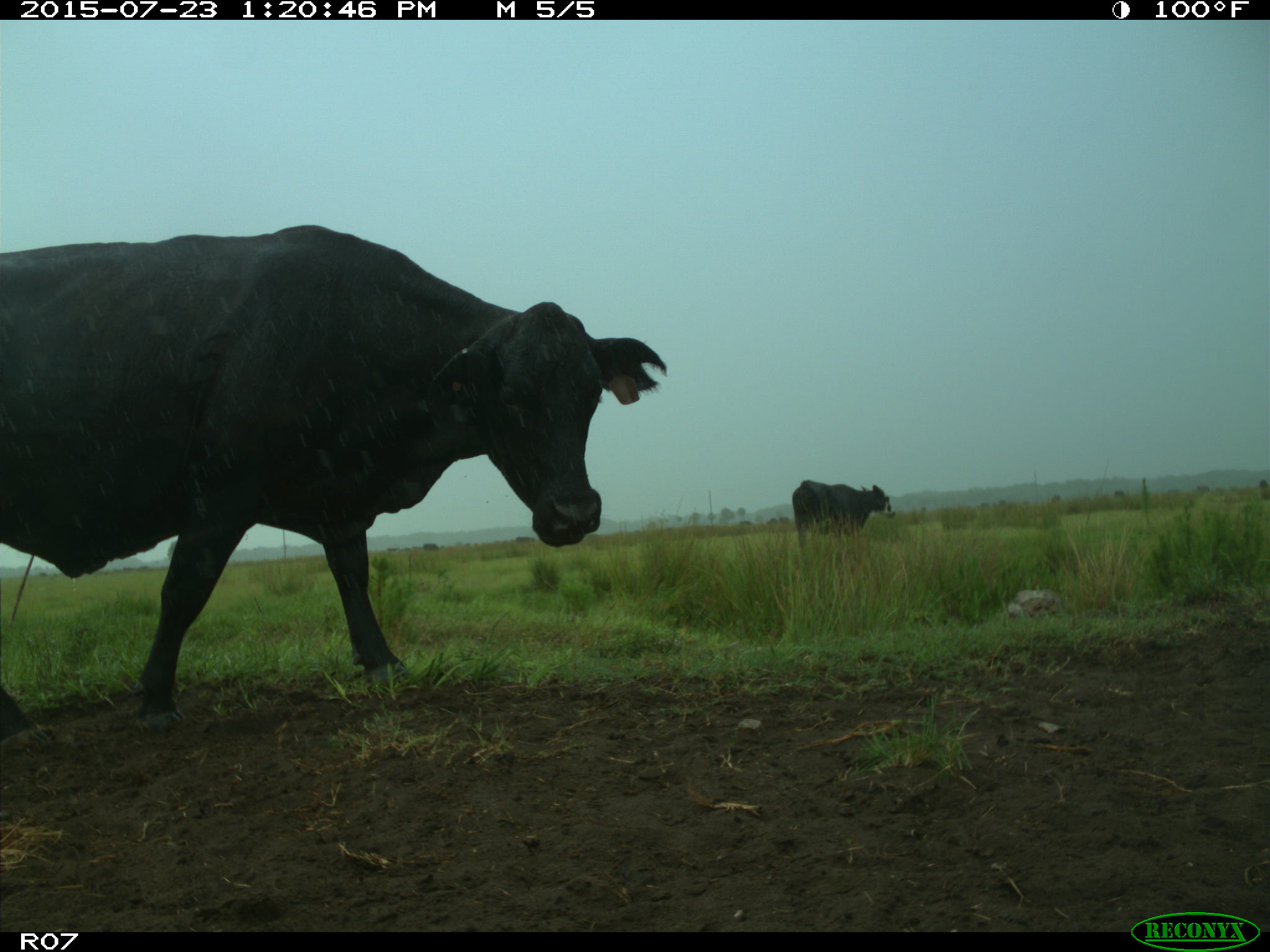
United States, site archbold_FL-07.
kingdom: Animalia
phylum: Chordata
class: Mammalia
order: Artiodactyla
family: Bovidae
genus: Bos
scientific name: Bos taurus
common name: domestic cow